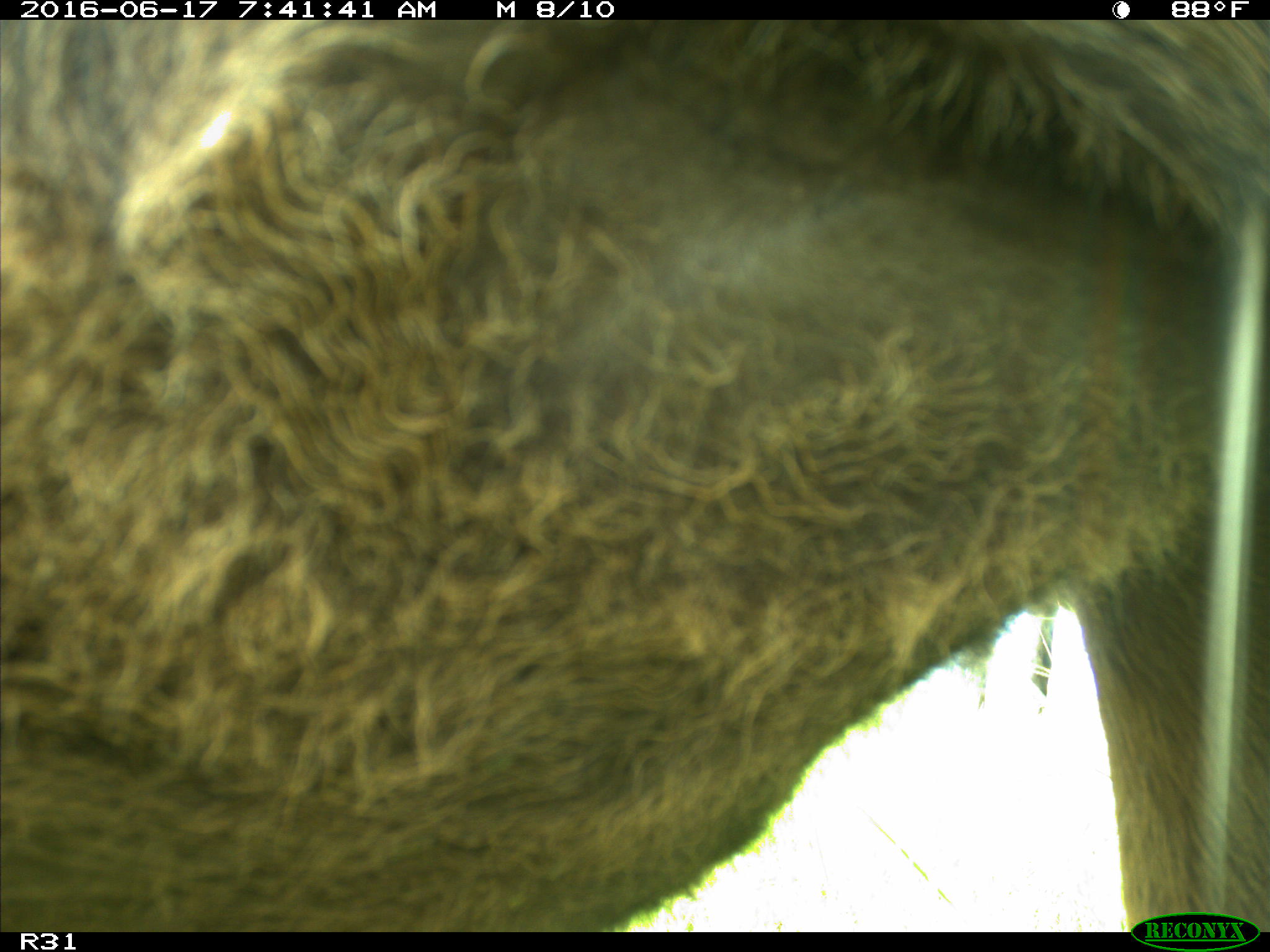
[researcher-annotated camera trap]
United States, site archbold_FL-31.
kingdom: Animalia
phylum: Chordata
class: Mammalia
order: Artiodactyla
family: Bovidae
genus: Bos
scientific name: Bos taurus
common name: domestic cow